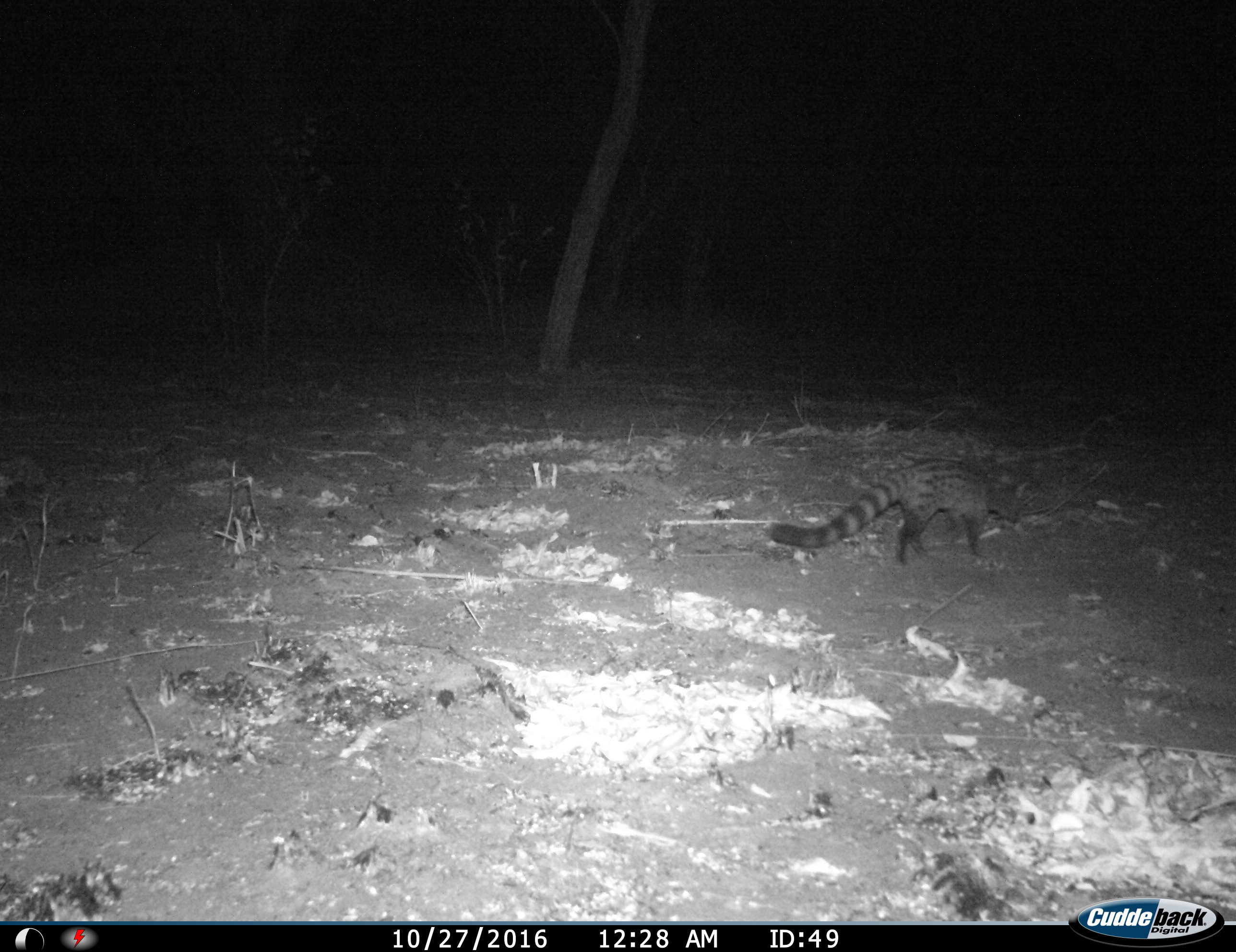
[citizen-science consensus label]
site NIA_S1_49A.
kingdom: Animalia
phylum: Chordata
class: Mammalia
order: Carnivora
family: Viverridae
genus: Genetta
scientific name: Genetta genetta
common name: small-spotted genet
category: genetcommonsmallspotted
Genetcommonsmallspotted (small-spotted genet) (Genetta genetta), count 1. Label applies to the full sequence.